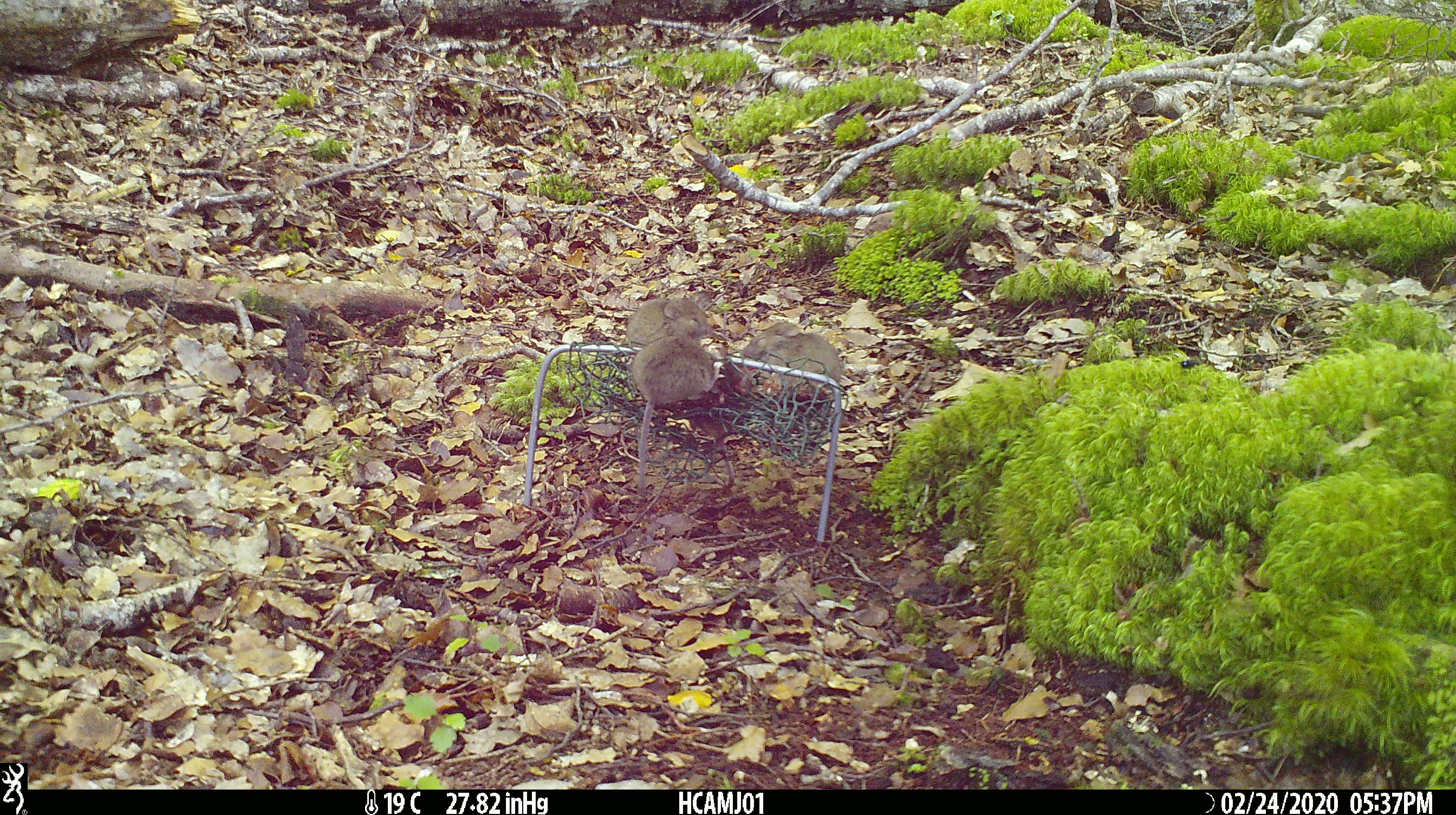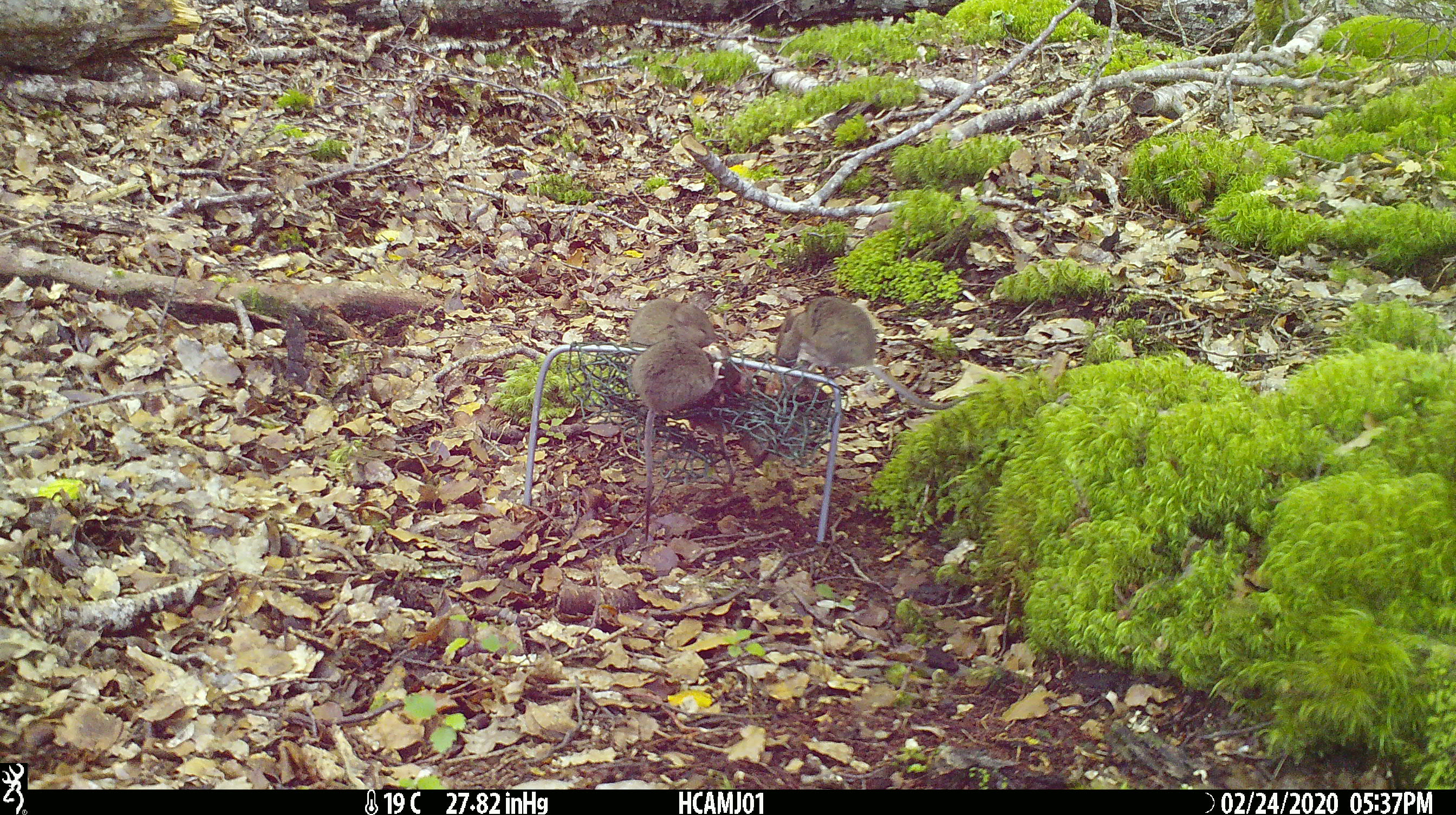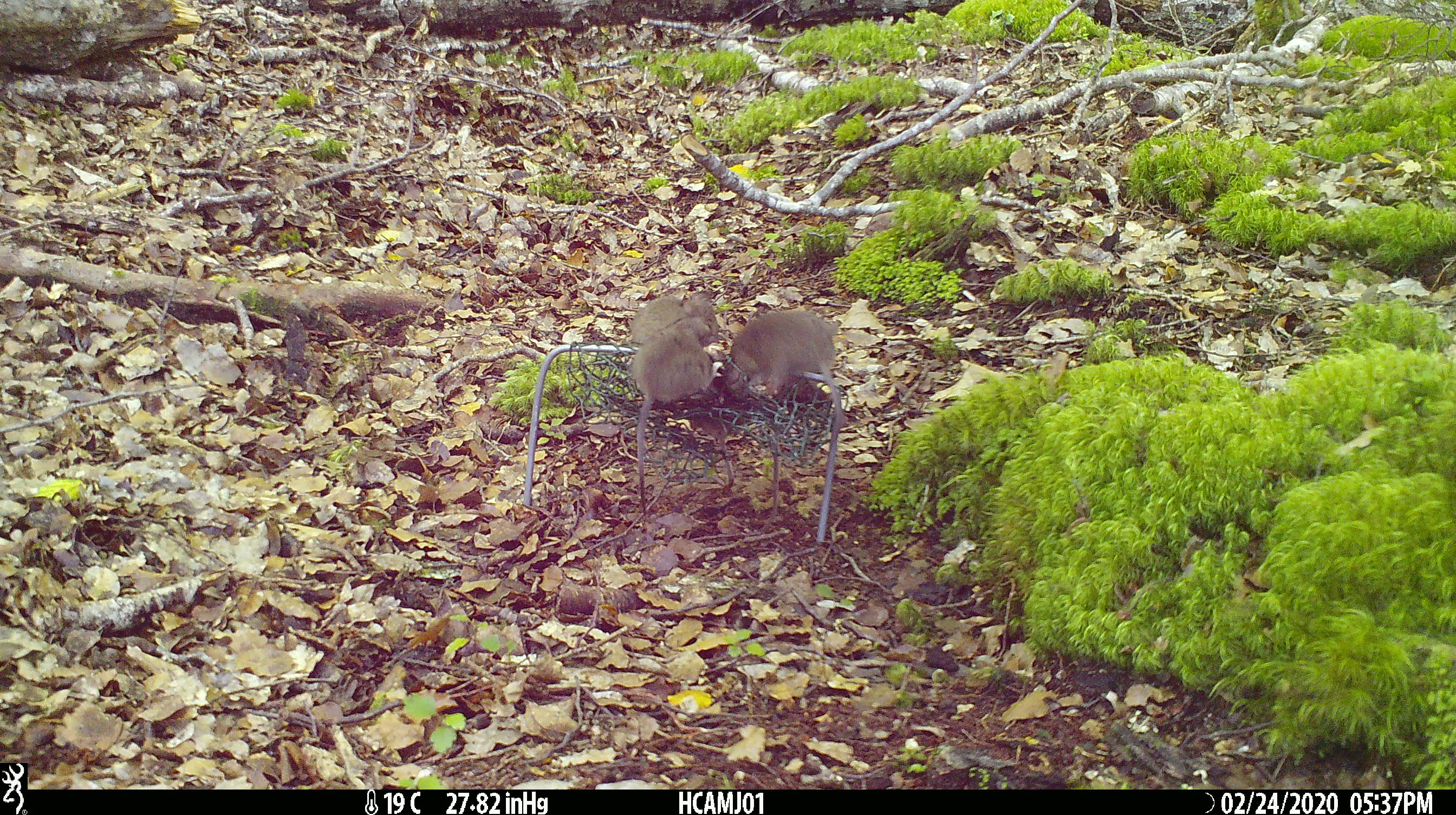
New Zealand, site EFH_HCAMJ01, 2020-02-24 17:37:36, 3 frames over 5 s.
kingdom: Animalia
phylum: Chordata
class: Mammalia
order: Rodentia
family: Muridae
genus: Mus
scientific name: Mus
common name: mouse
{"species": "mouse (Mus)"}